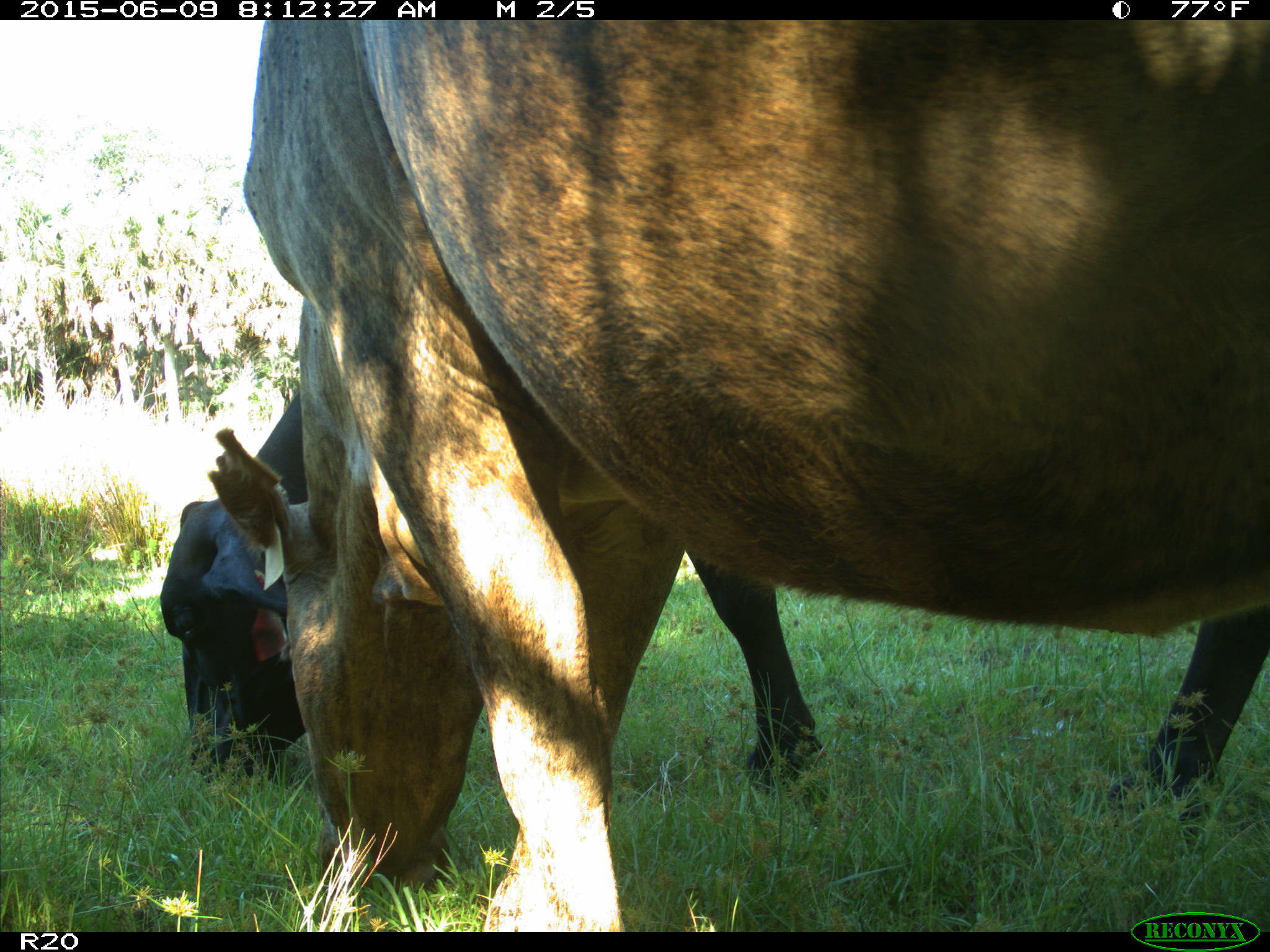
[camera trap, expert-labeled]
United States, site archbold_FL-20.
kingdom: Animalia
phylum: Chordata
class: Mammalia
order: Artiodactyla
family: Bovidae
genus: Bos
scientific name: Bos taurus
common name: domestic cow